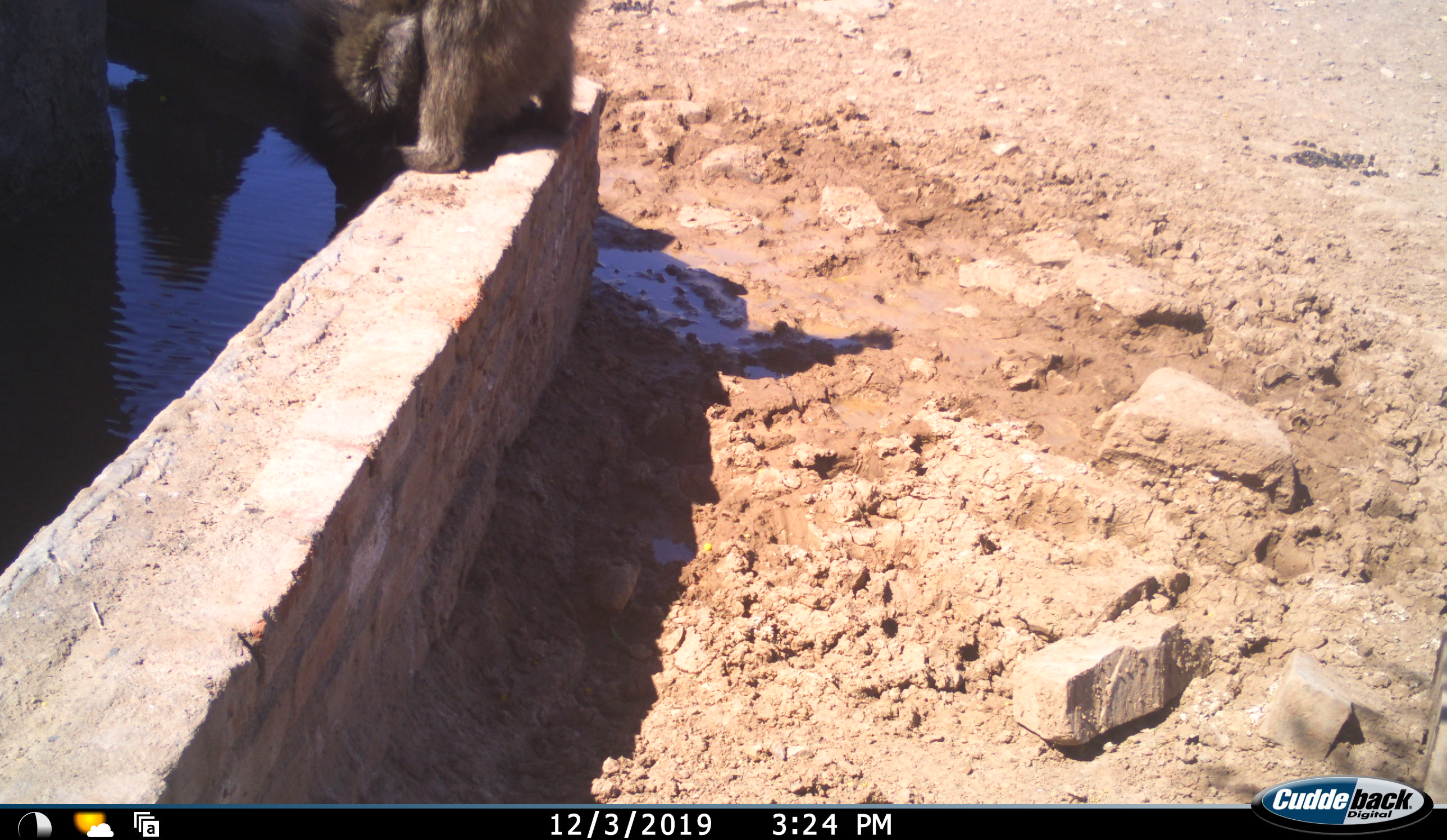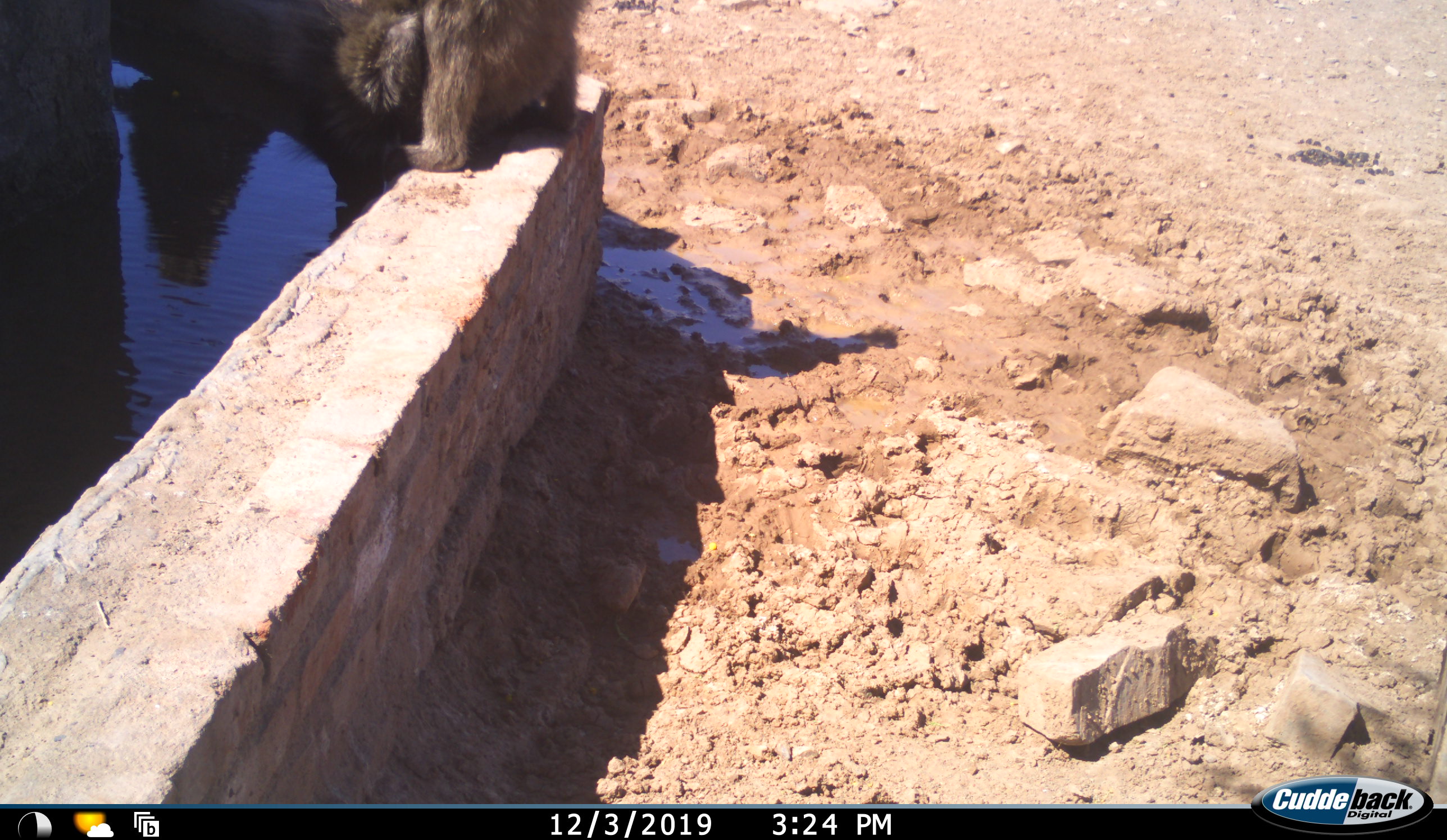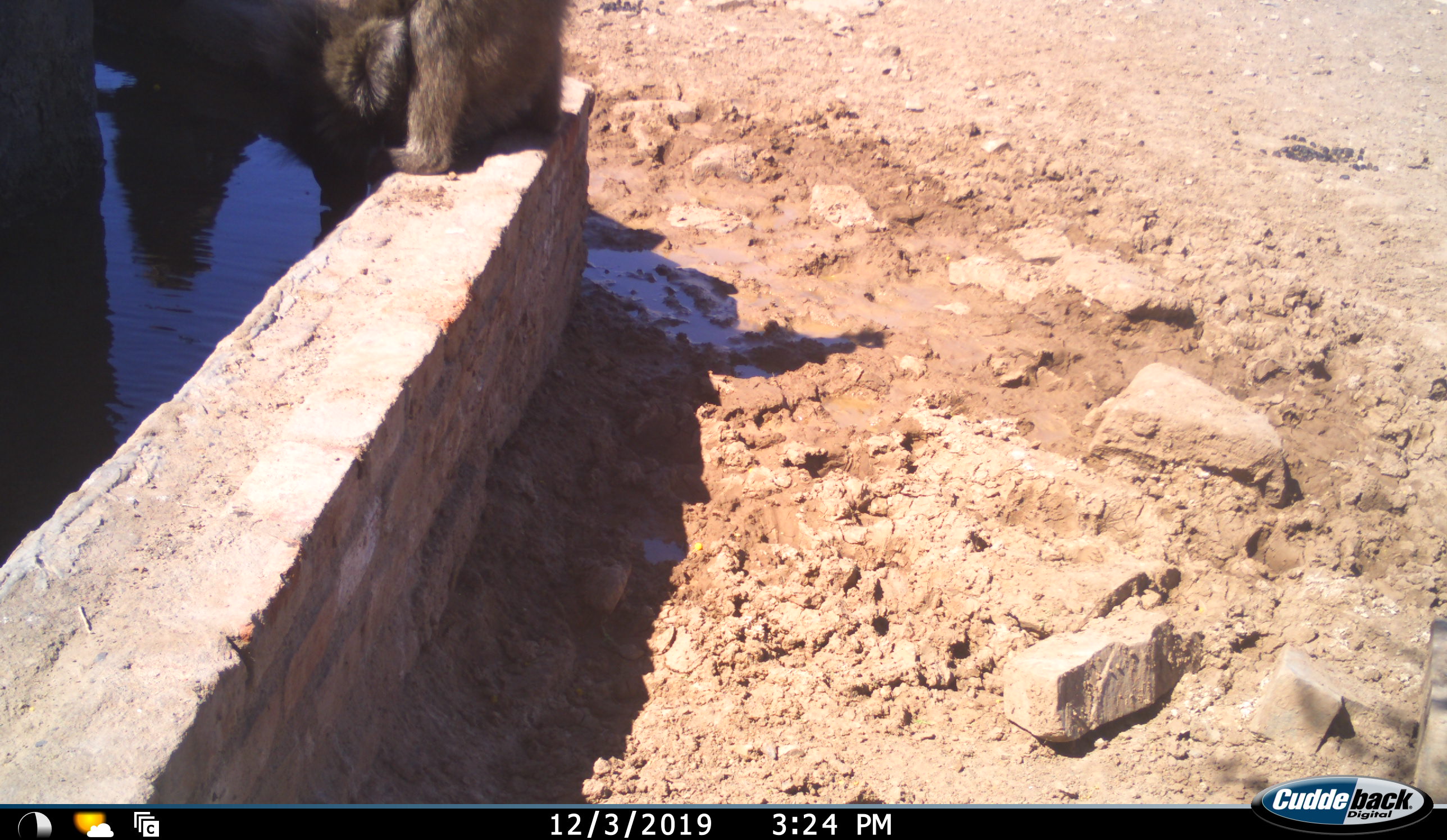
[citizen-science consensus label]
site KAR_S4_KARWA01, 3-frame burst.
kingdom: Animalia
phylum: Chordata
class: Mammalia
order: Primates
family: Cercopithecidae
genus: Papio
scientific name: Papio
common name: baboon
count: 1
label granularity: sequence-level